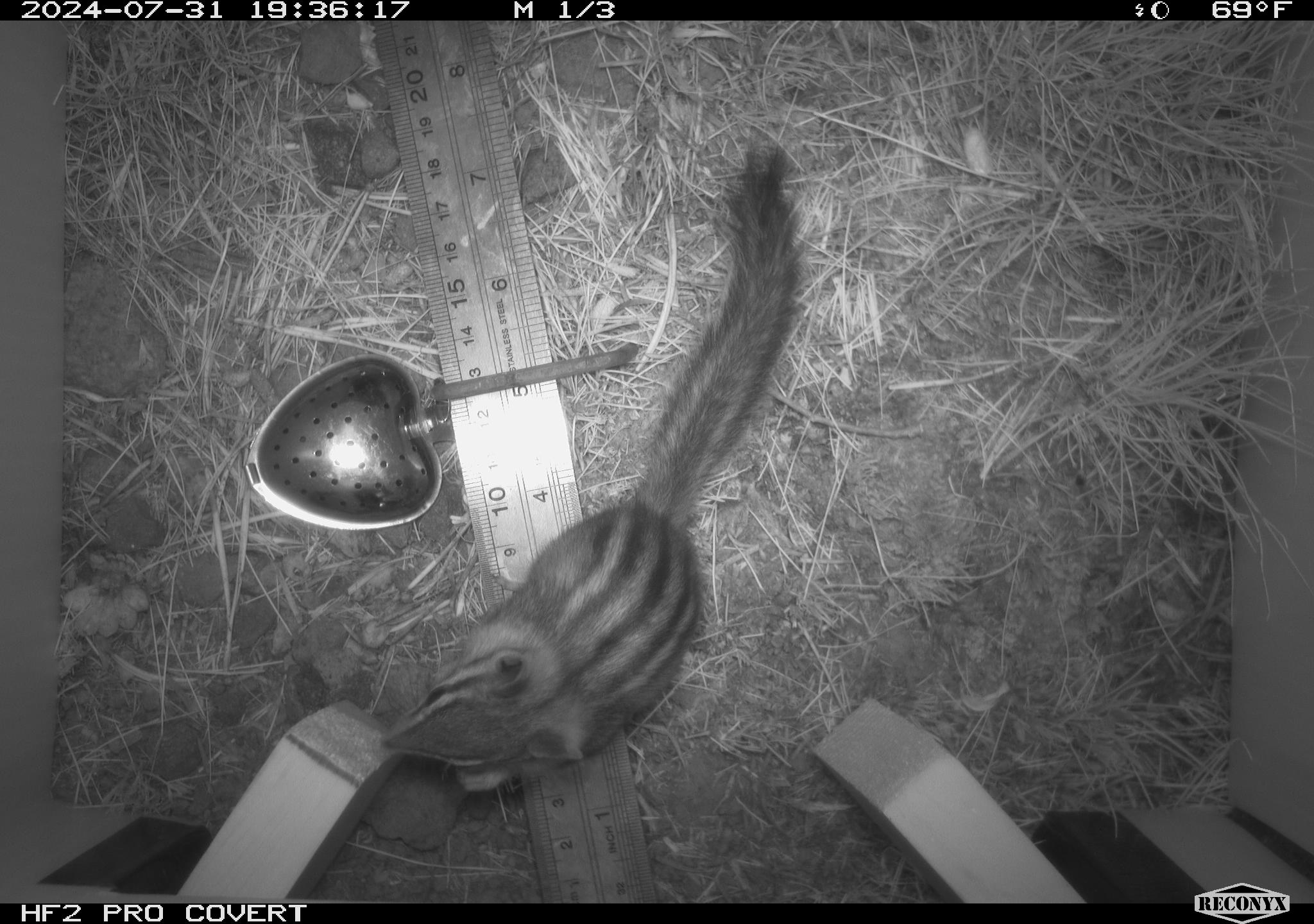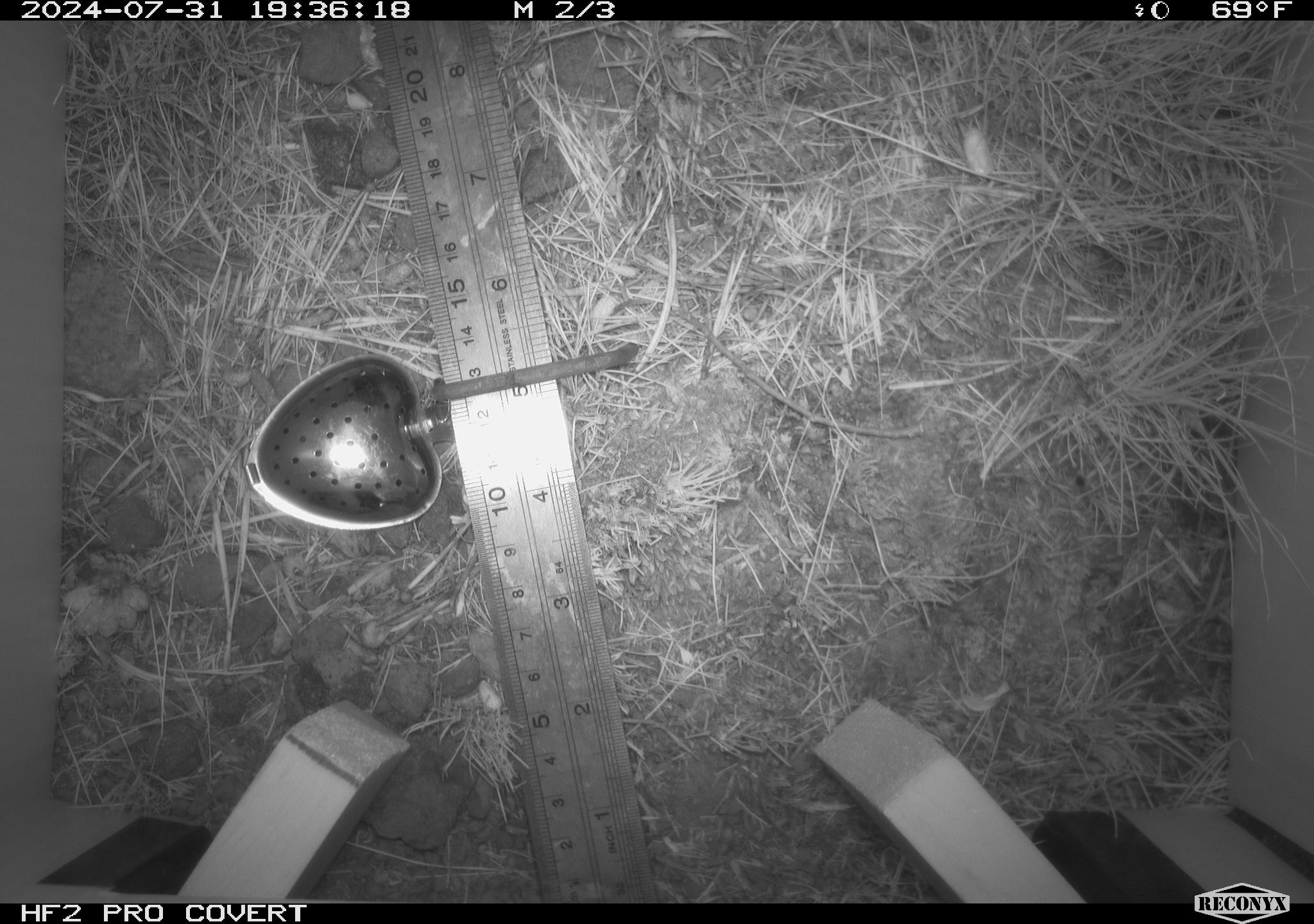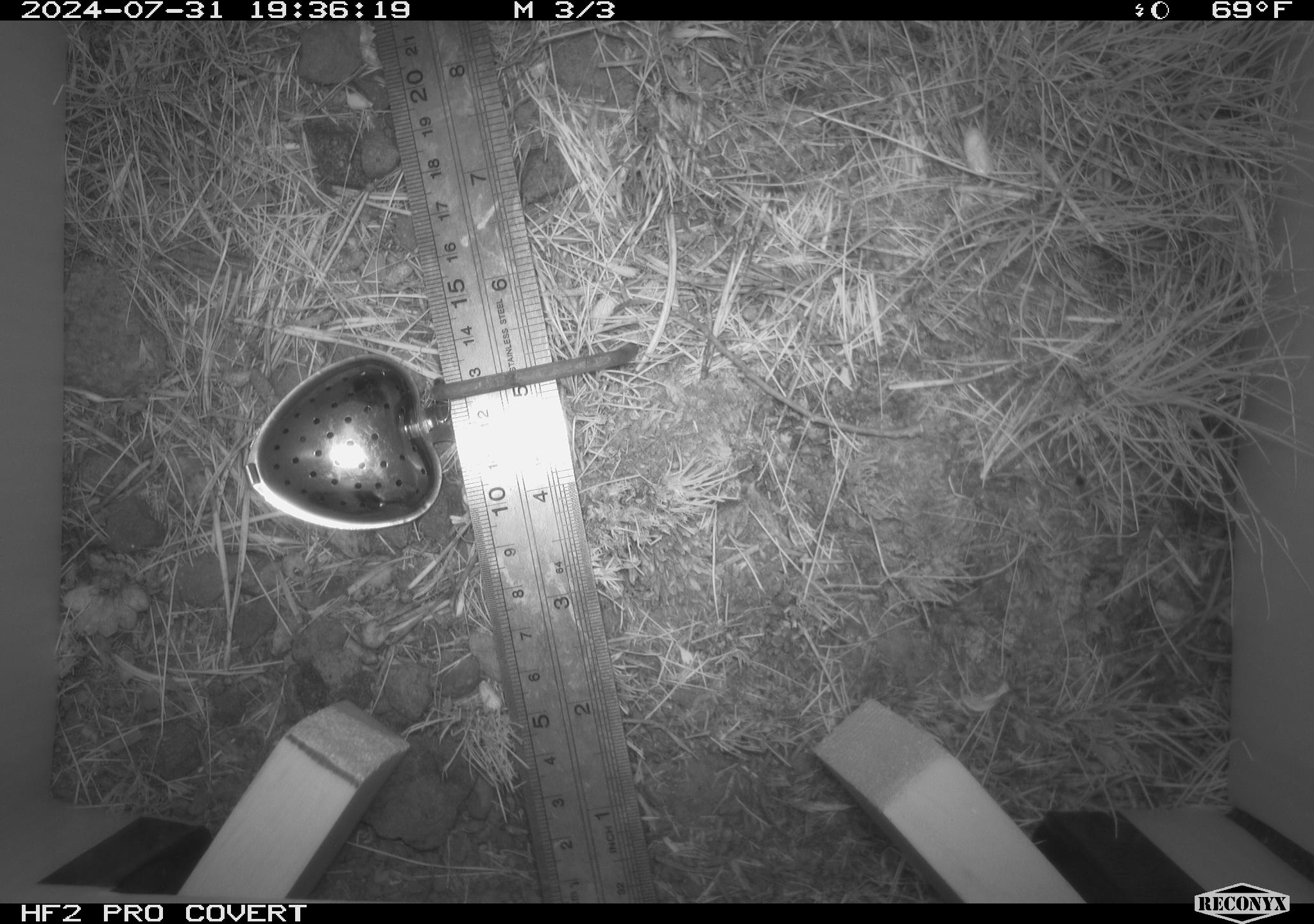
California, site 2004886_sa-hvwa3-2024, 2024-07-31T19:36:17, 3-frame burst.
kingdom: Animalia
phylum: Chordata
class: Mammalia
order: Rodentia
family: Sciuridae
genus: Neotamias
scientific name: Neotamias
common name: western chipmunks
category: neotamias species